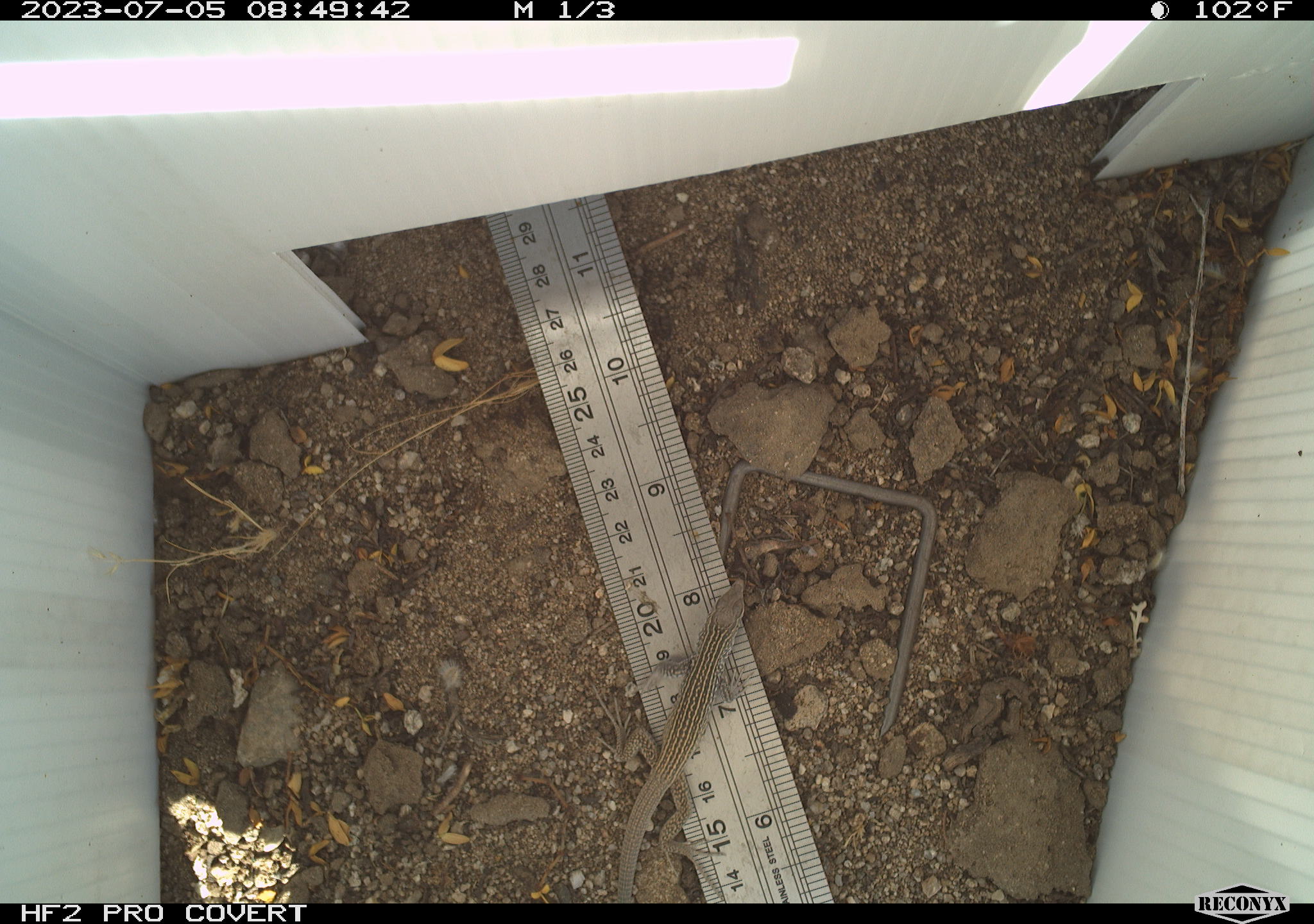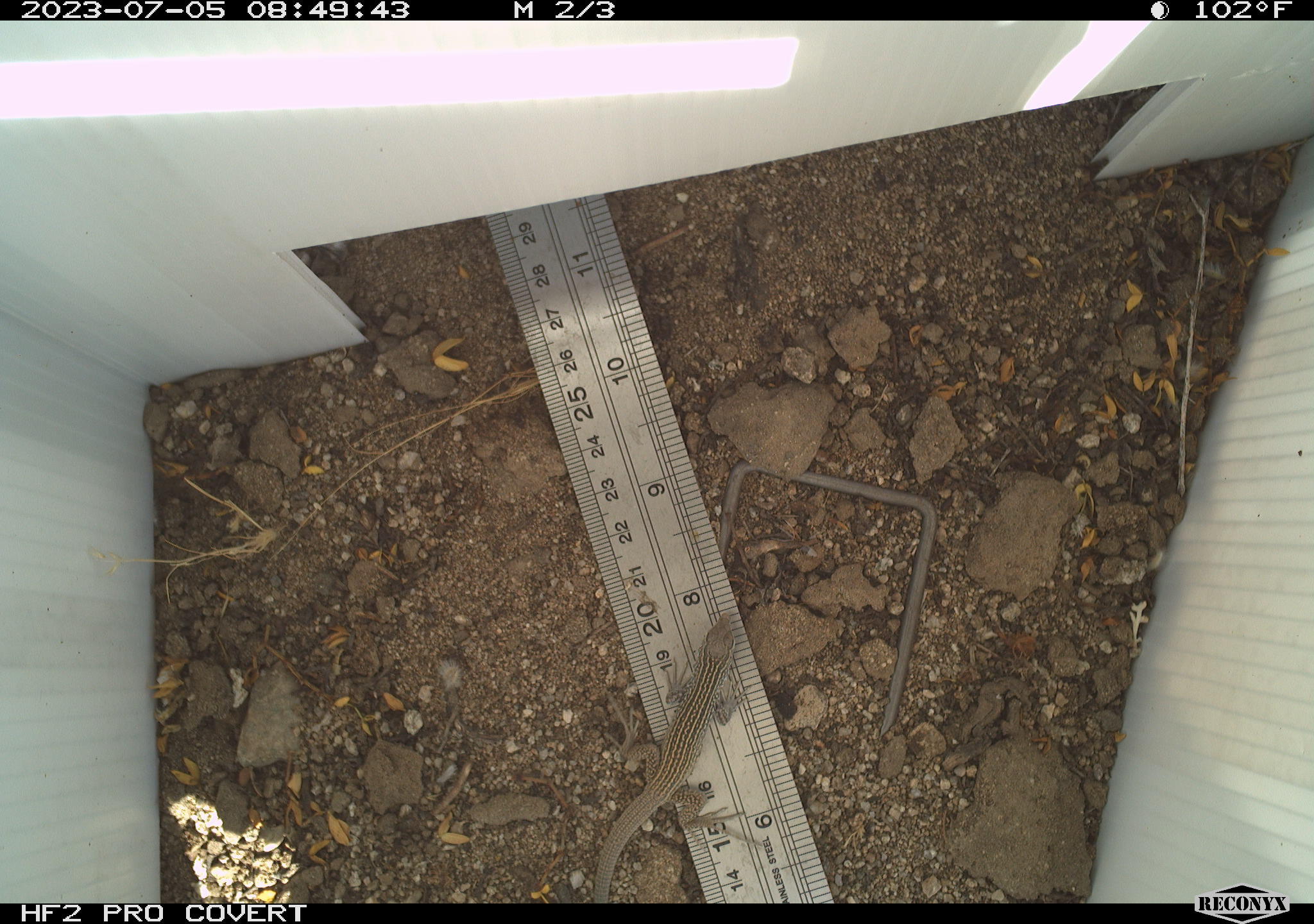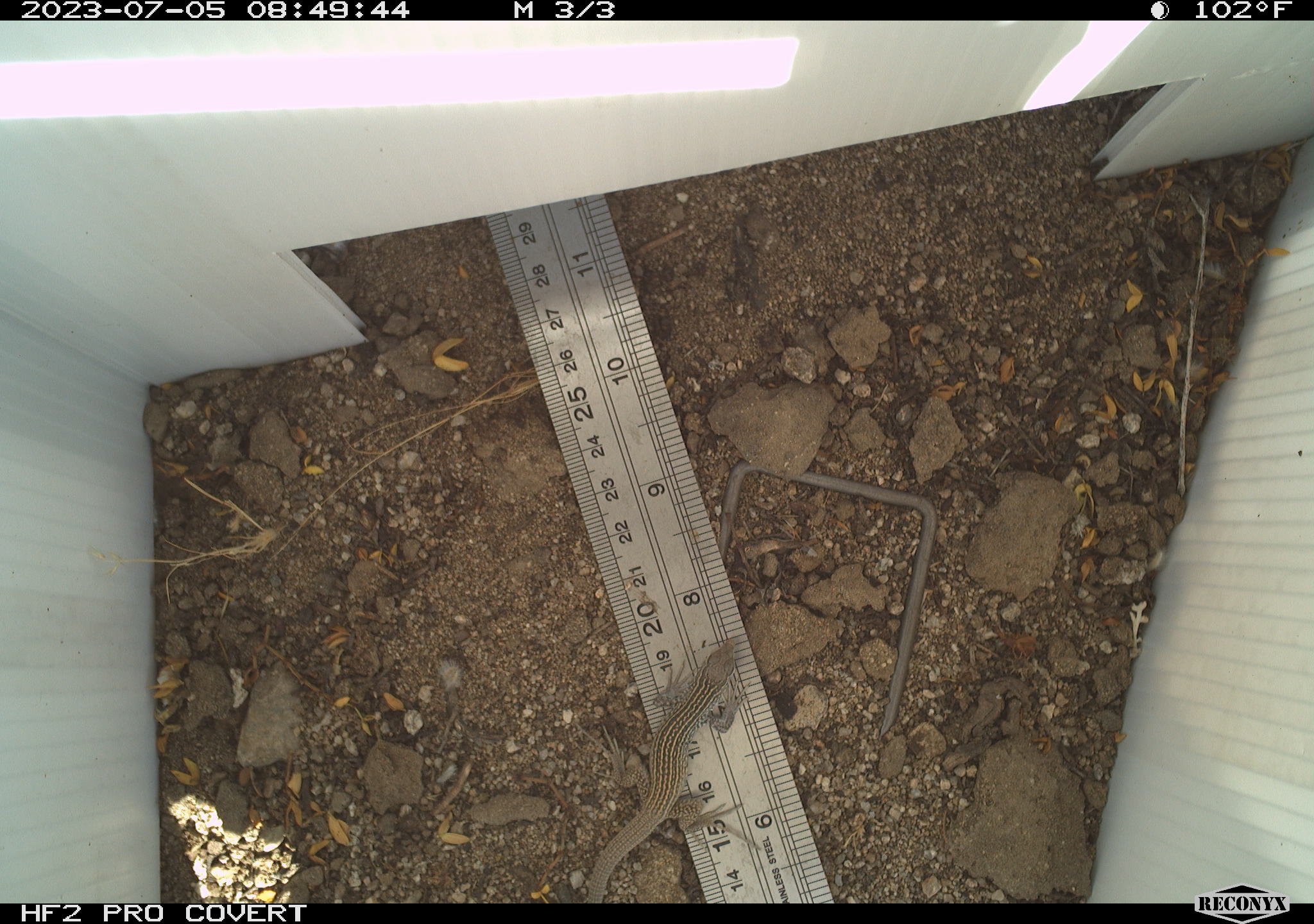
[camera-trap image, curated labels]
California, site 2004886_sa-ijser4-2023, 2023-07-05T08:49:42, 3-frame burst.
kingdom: Animalia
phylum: Chordata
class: Reptilia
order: Squamata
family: Teiidae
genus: Aspidoscelis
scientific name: Aspidoscelis tigris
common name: western whiptail